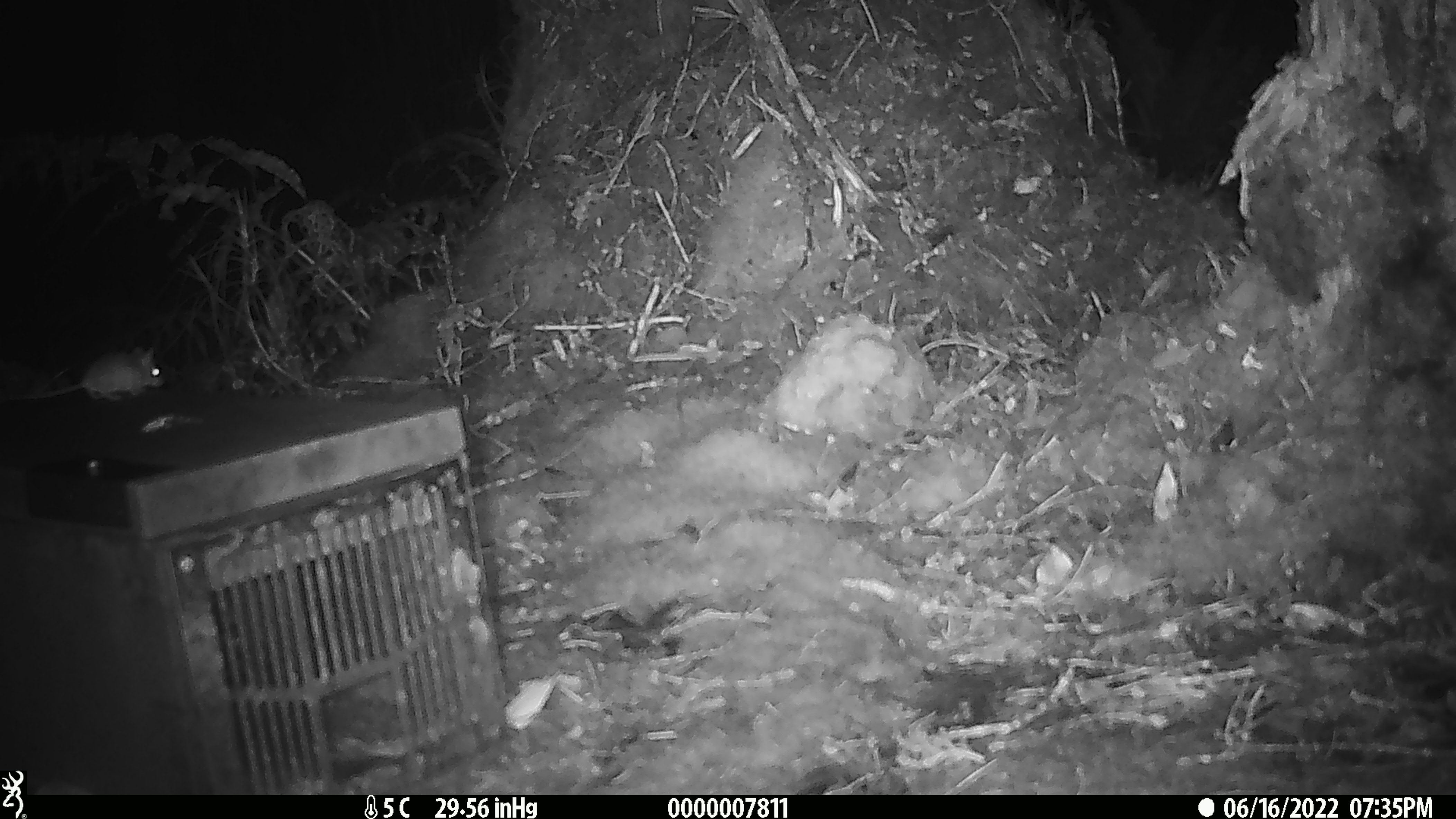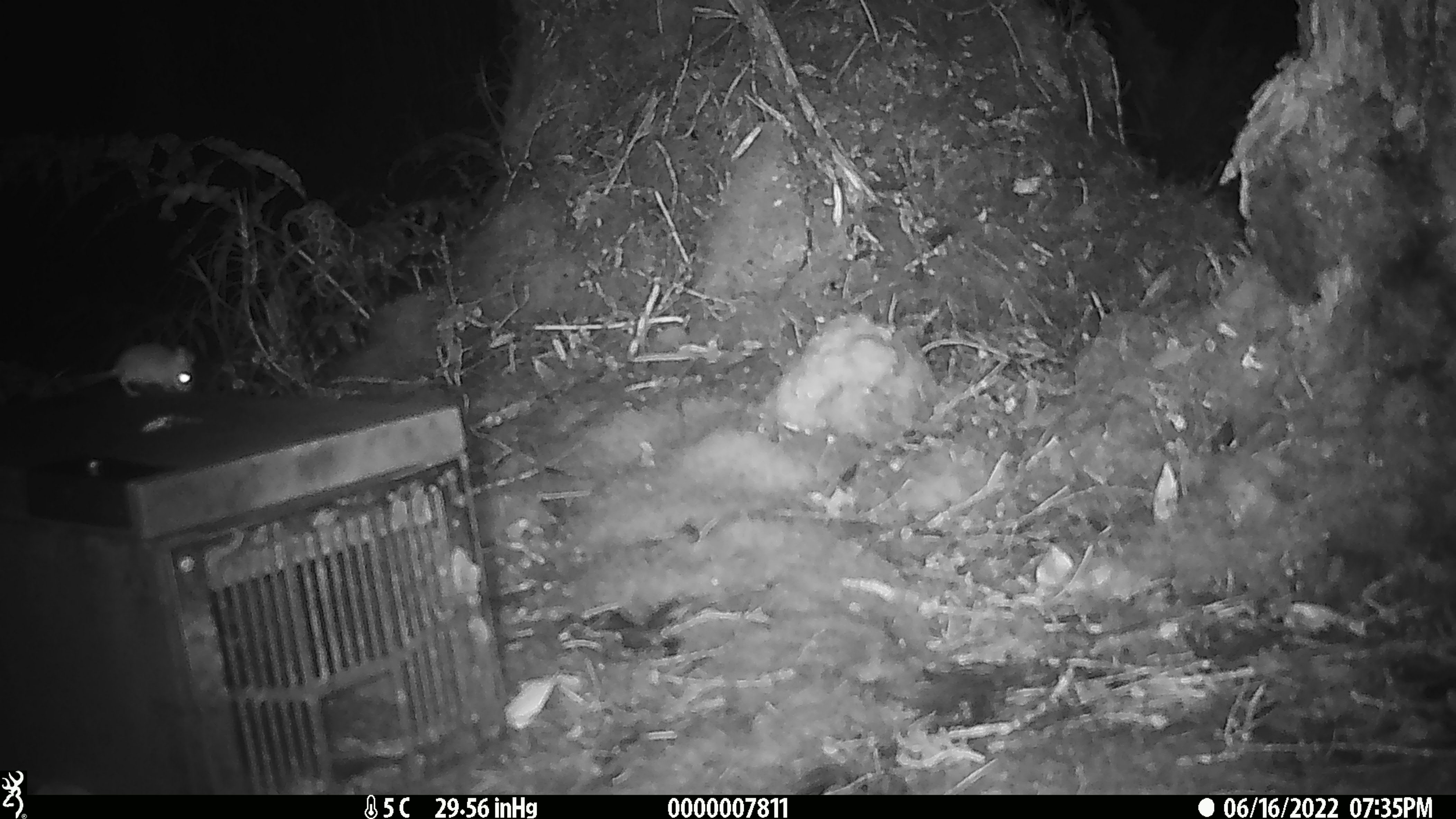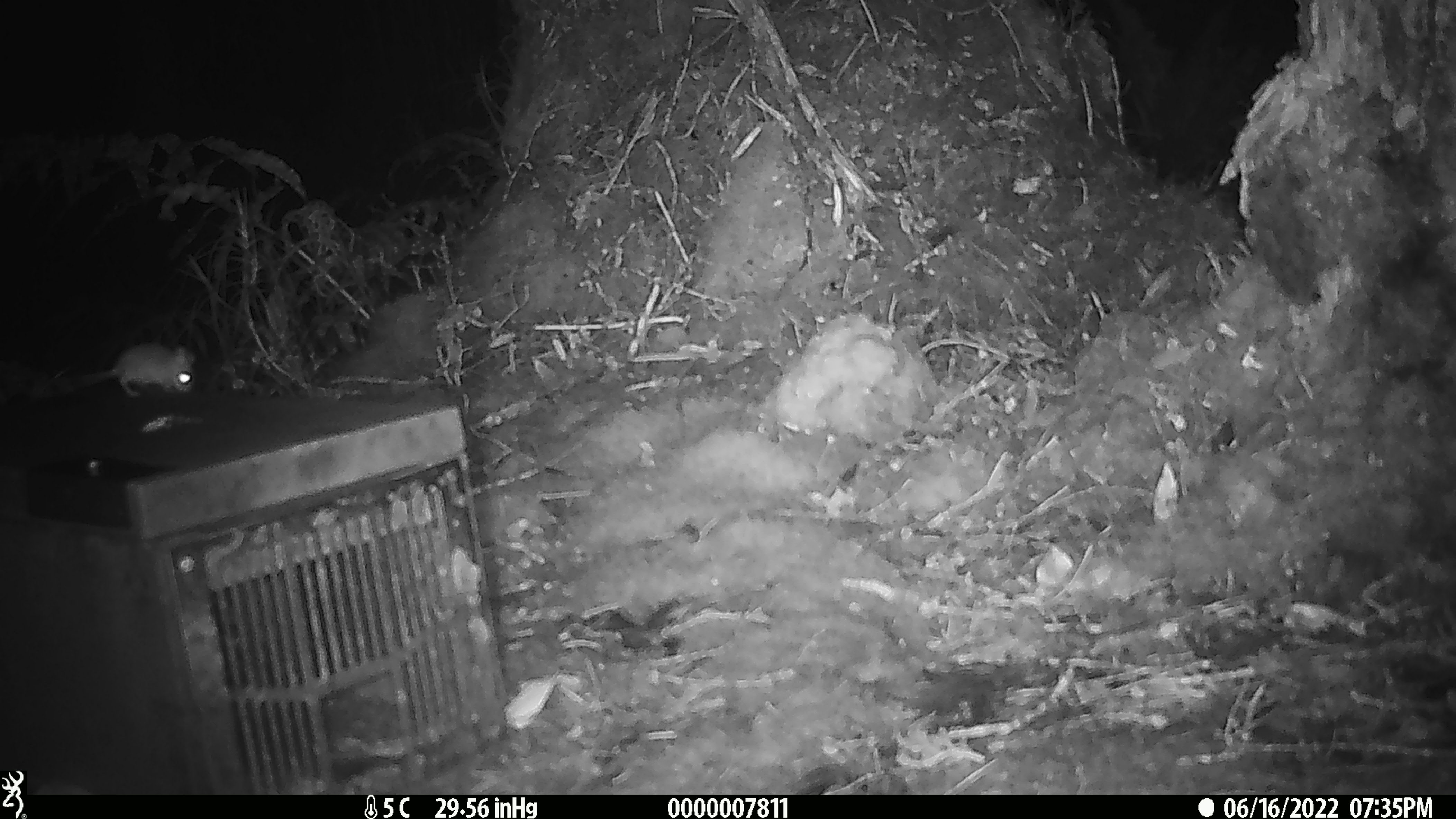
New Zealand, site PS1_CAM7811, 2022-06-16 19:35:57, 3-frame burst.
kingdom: Animalia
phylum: Chordata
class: Mammalia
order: Rodentia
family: Muridae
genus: Mus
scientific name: Mus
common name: mouse